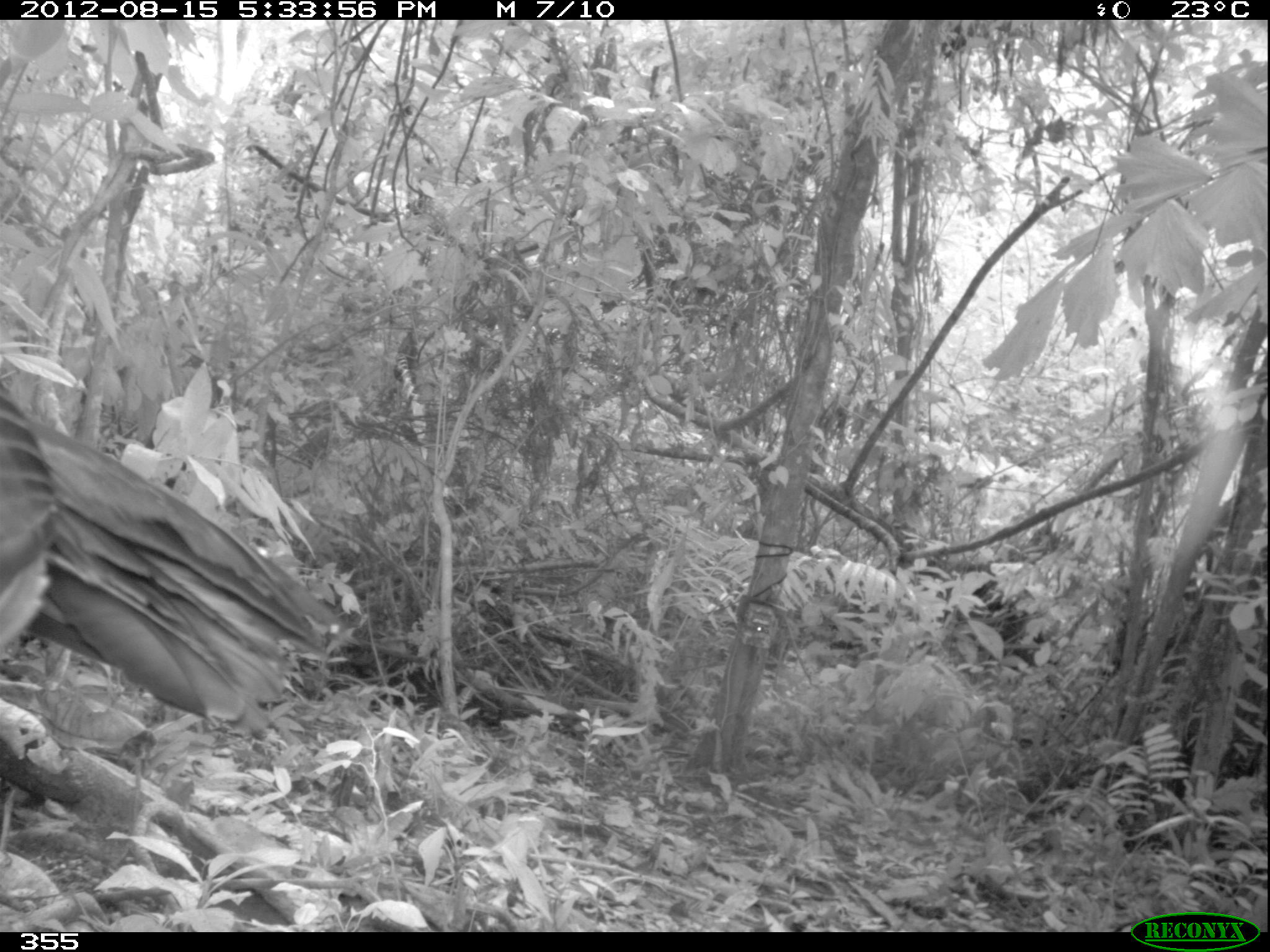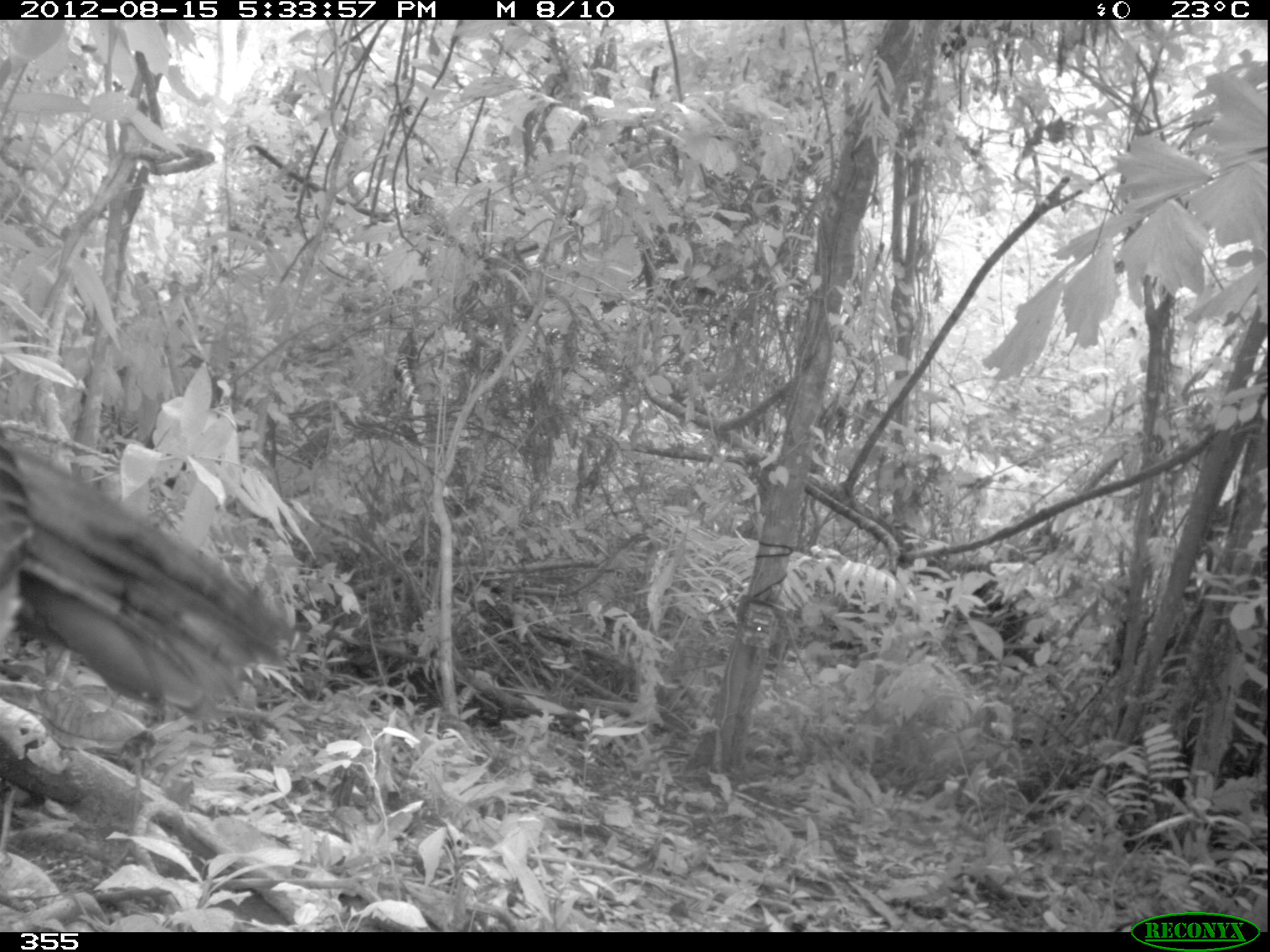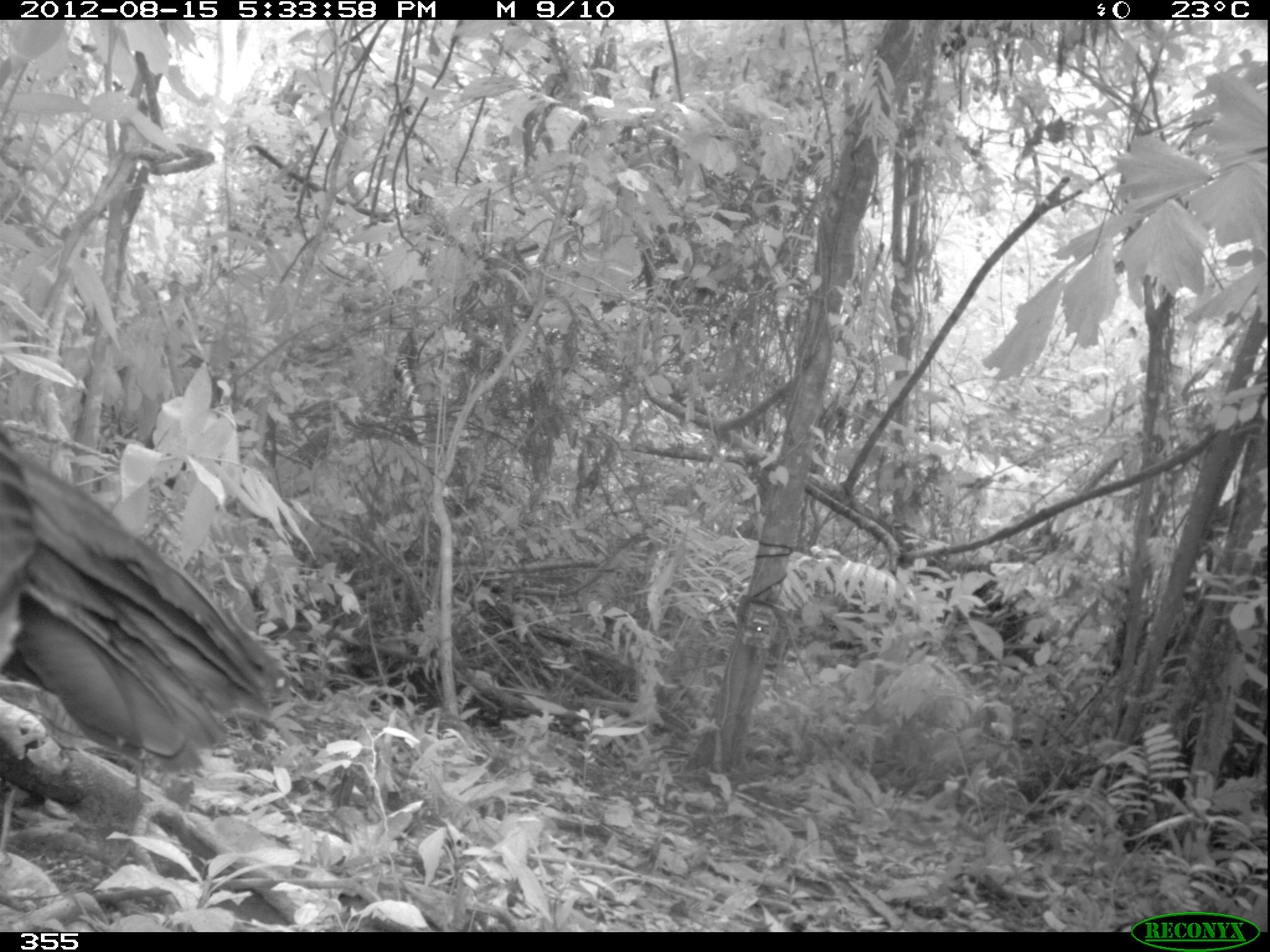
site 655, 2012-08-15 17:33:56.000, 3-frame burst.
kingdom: Animalia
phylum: Chordata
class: Aves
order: Galliformes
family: Cracidae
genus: Penelope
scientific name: Penelope jacquacu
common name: spix's guan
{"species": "Penelope jacquacu (spix's guan)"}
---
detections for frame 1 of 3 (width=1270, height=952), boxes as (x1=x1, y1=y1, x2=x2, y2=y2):
penelope jacquacu: (x1=0, y1=381, x2=344, y2=743)